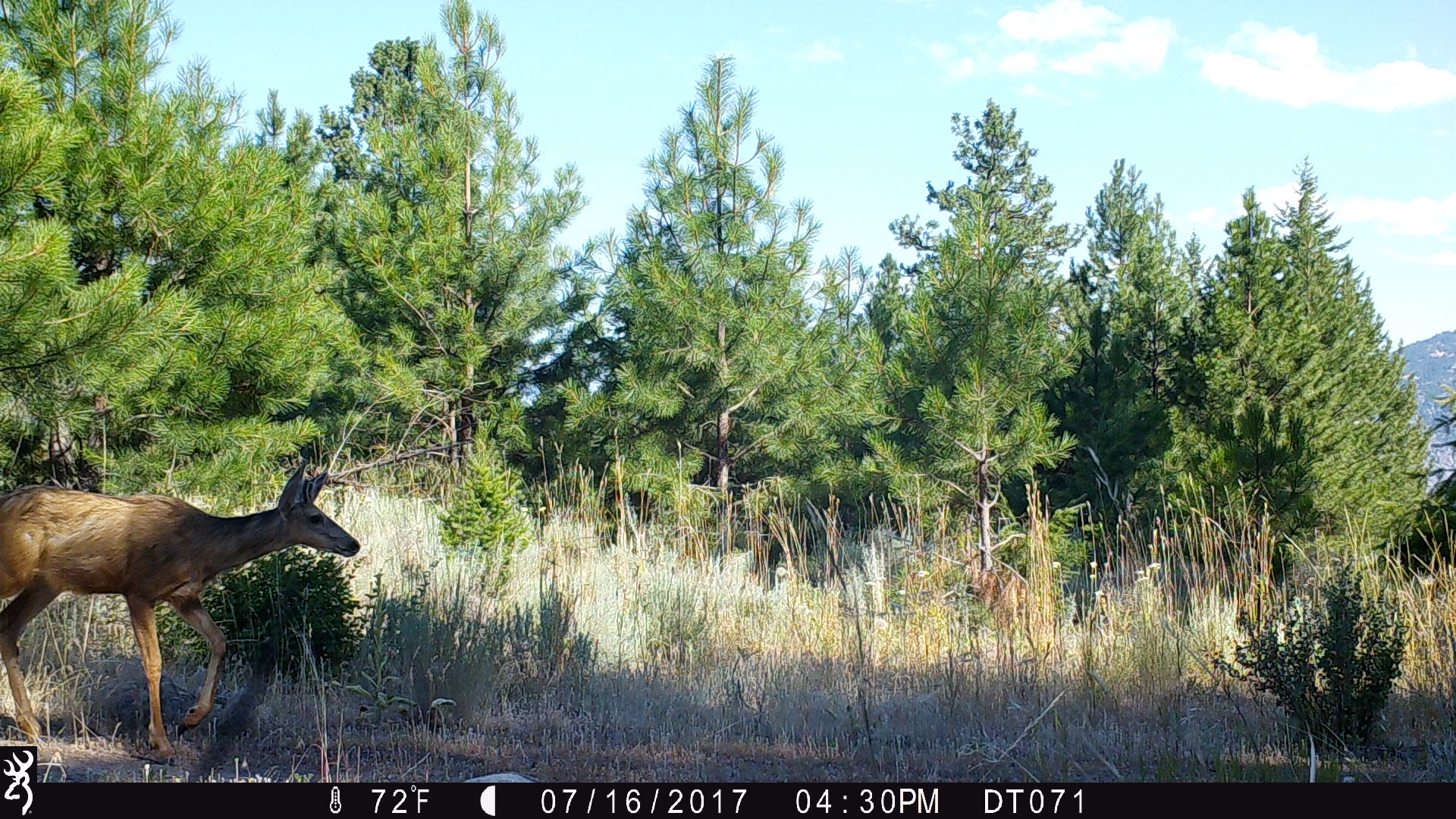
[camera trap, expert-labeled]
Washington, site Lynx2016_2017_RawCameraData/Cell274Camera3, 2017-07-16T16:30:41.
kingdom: Animalia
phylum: Chordata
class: Mammalia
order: Artiodactyla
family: Cervidae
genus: Odocoileus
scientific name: Odocoileus hemionus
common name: mule deer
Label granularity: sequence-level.